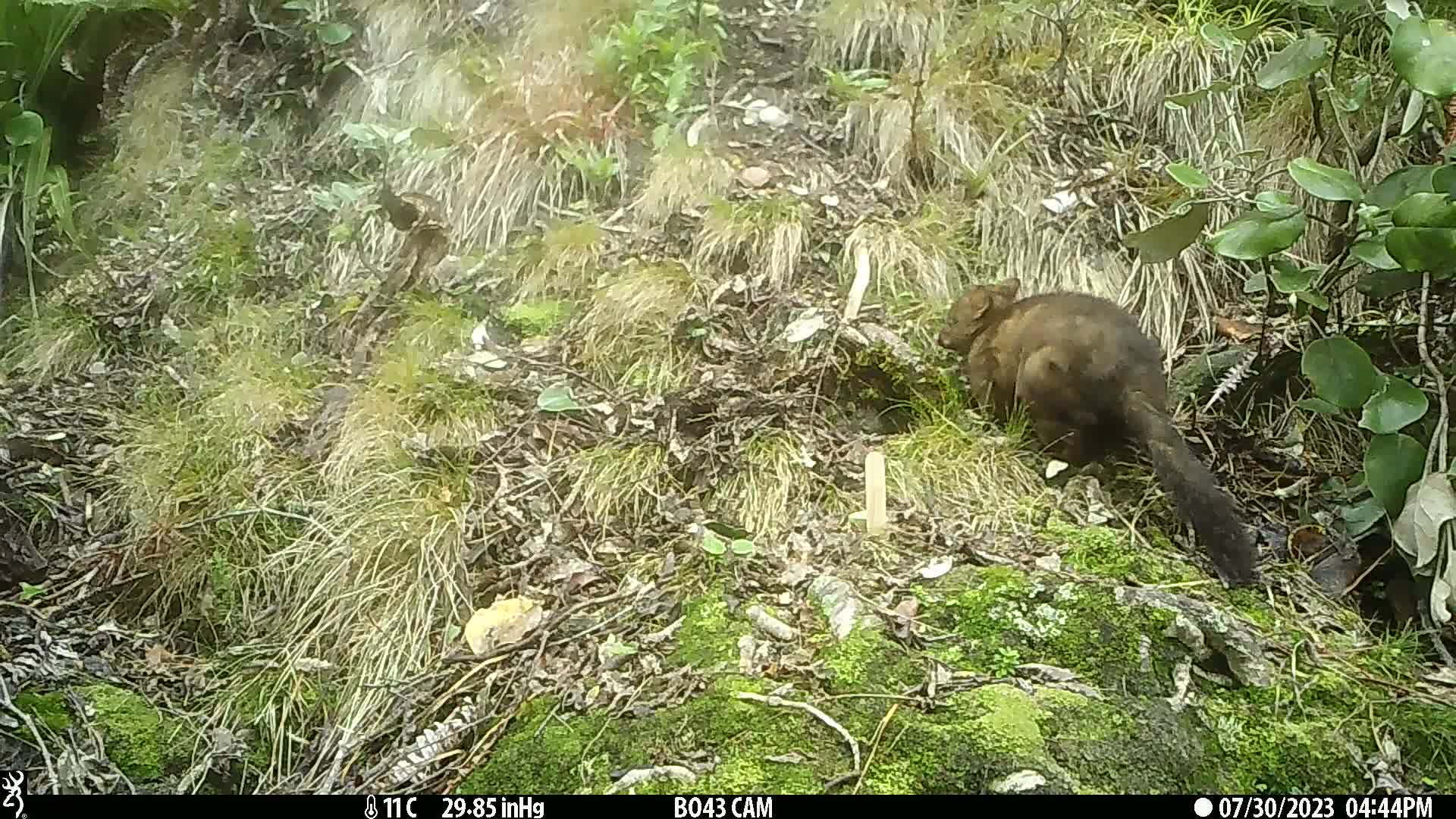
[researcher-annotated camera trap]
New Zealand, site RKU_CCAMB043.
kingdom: Animalia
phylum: Chordata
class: Mammalia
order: Diprotodontia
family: Phalangeridae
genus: Trichosurus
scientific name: Trichosurus vulpecula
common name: common brushtail possum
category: possum